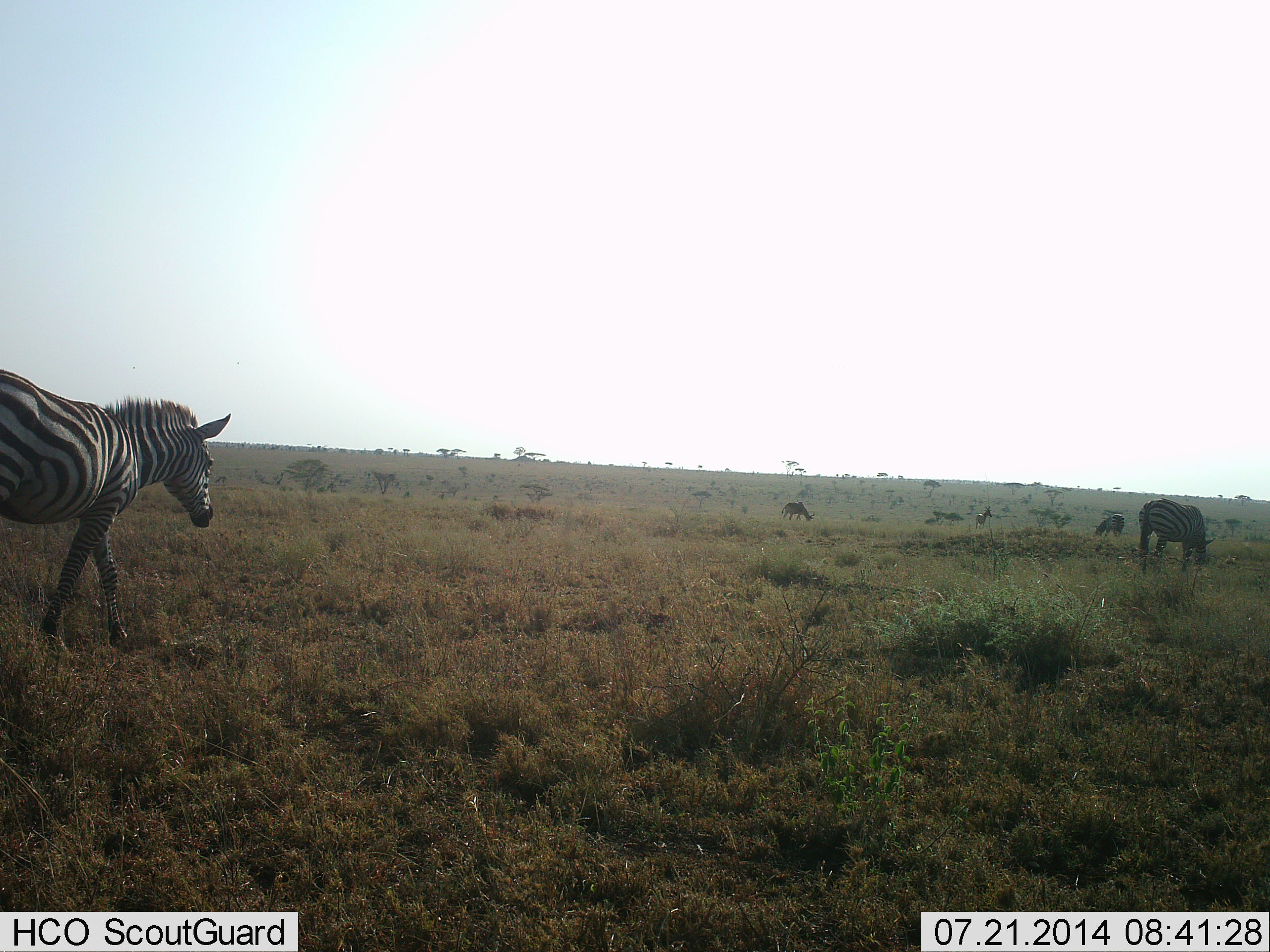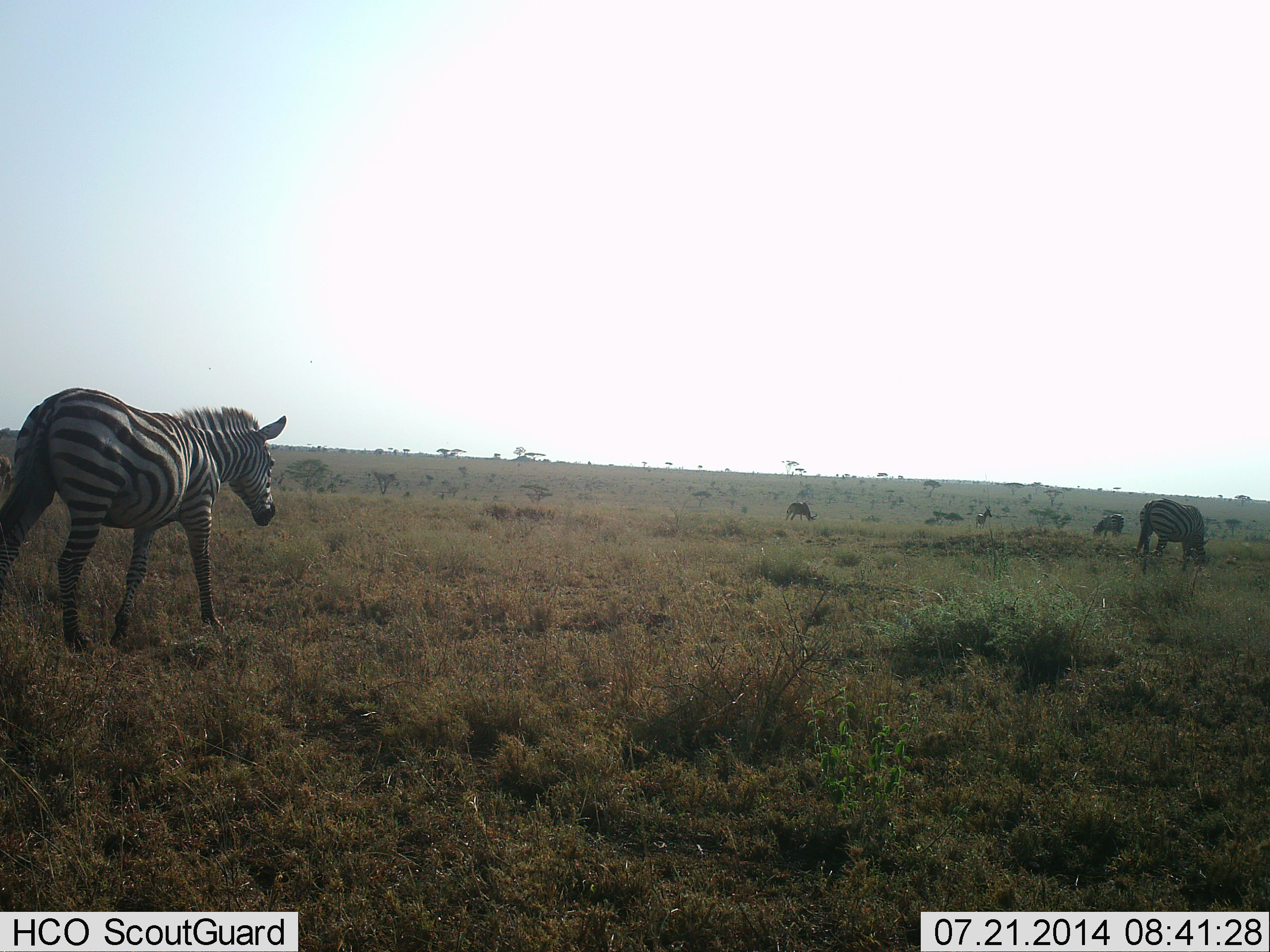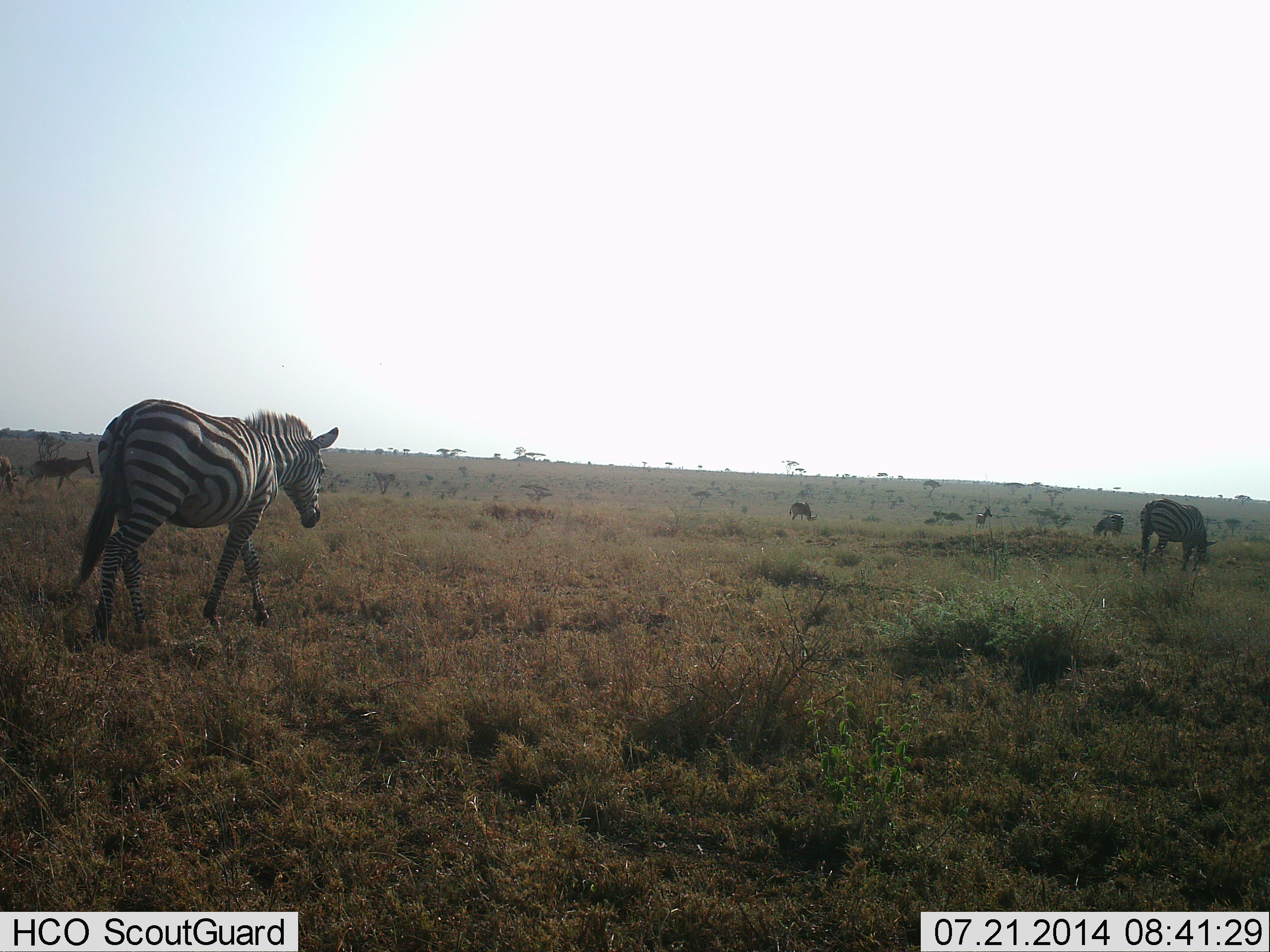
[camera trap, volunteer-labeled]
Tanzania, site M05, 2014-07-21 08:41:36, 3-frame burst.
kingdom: Animalia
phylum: Chordata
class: Mammalia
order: Perissodactyla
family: Equidae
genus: Equus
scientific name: Equus quagga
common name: plains zebra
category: zebra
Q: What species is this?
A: Zebra (plains zebra) (Equus quagga).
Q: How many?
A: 5.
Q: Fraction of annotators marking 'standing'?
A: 58%.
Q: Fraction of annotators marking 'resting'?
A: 0%.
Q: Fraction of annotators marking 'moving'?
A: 83%.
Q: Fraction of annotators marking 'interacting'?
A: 8%.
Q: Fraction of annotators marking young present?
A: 0%.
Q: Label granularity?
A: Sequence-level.